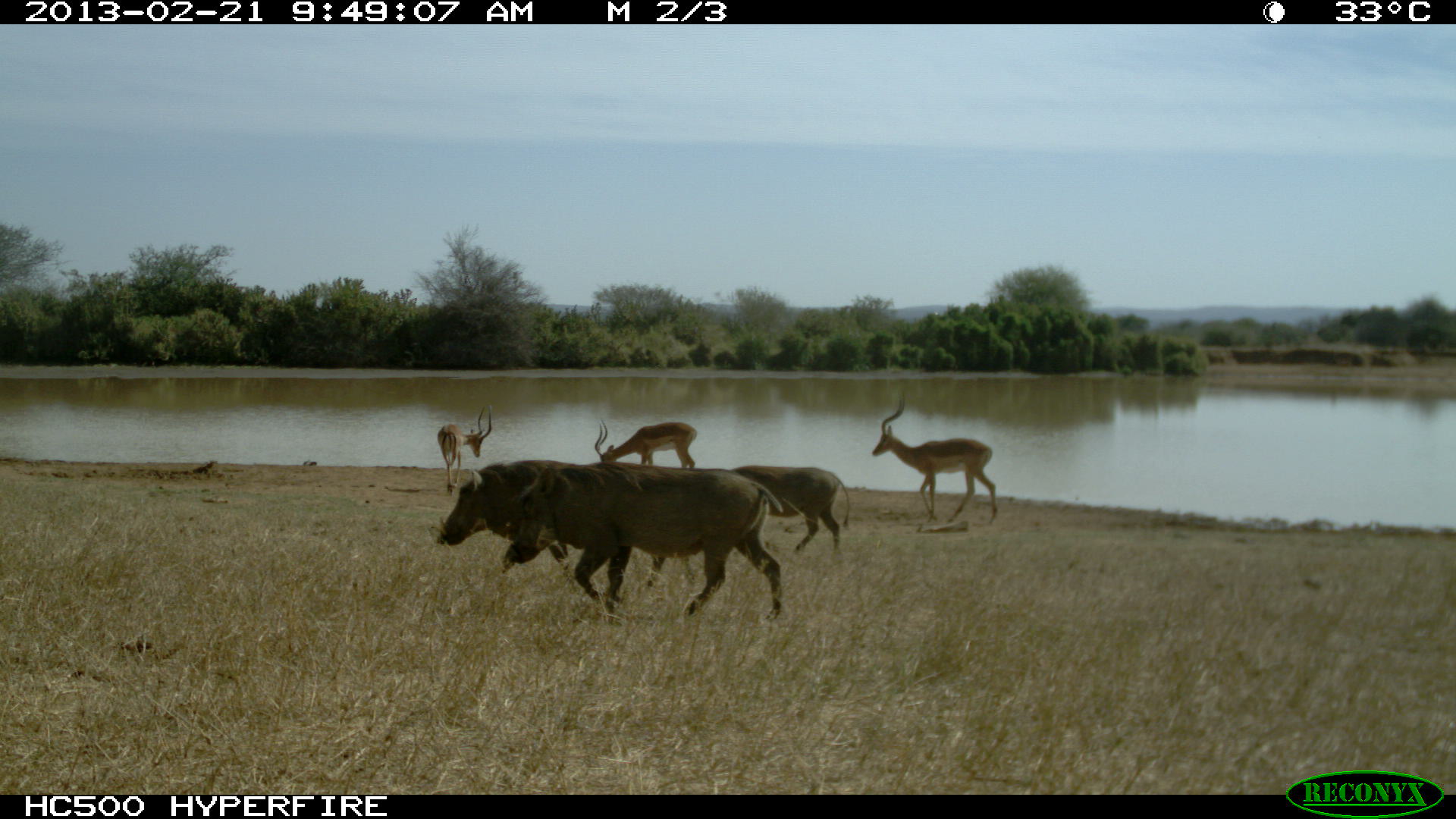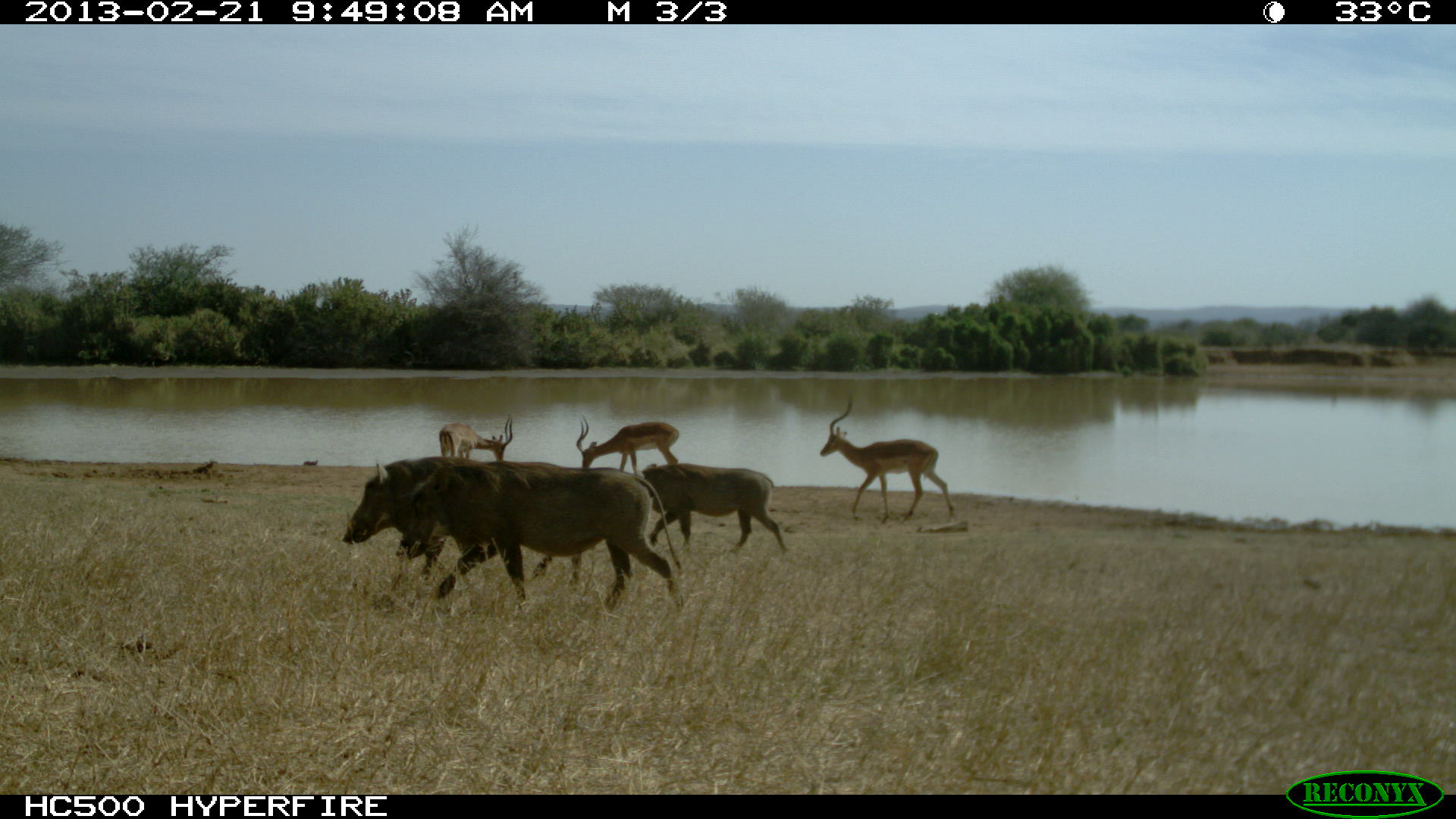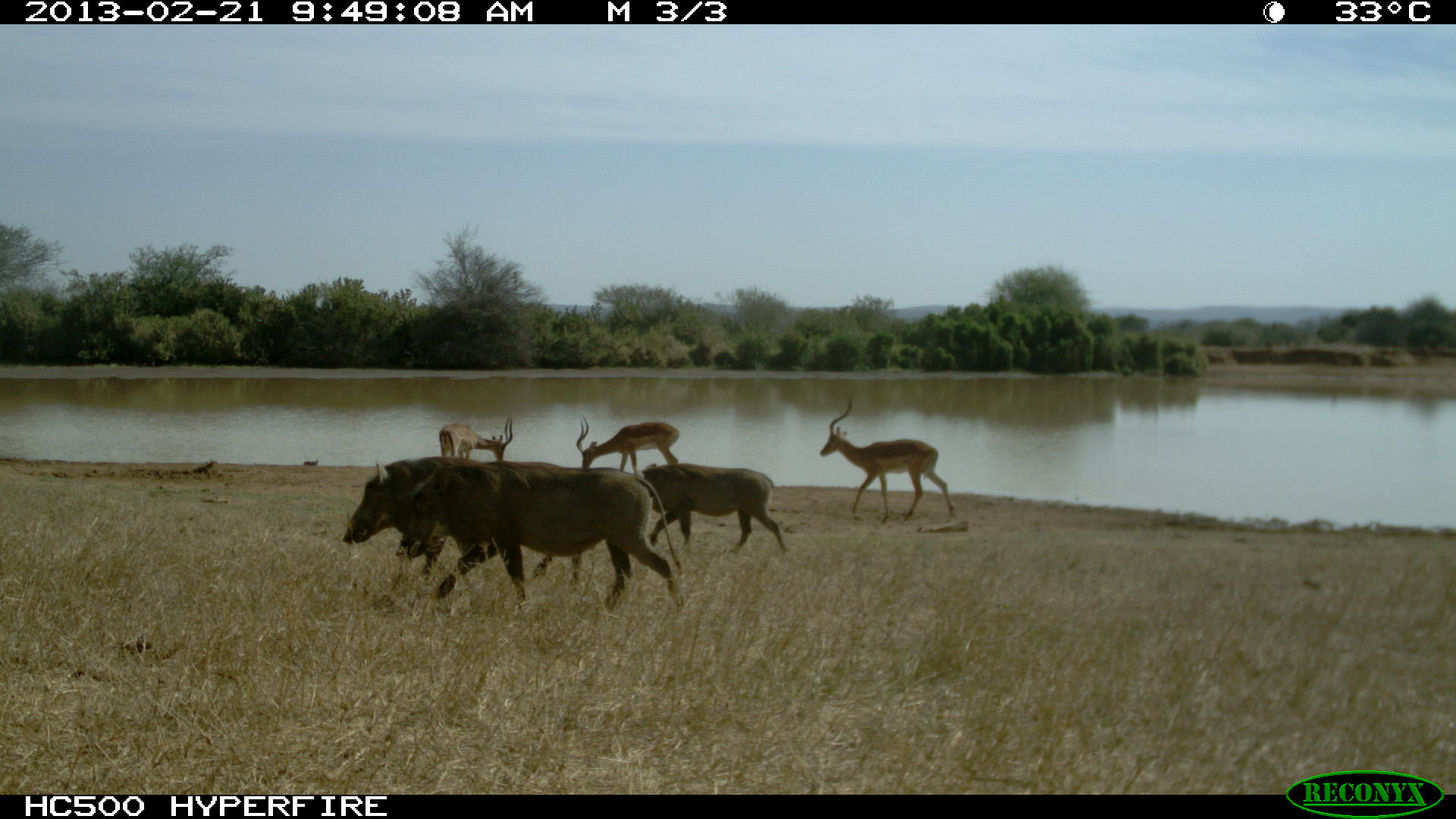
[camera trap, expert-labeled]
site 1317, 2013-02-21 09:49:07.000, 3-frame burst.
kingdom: Animalia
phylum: Chordata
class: Mammalia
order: Artiodactyla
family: Suidae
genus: Phacochoerus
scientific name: Phacochoerus africanus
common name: common warthog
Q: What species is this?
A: Phacochoerus africanus (common warthog).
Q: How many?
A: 3.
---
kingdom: Animalia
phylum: Chordata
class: Mammalia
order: Artiodactyla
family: Bovidae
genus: Aepyceros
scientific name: Aepyceros melampus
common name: impala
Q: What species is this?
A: Aepyceros melampus (impala).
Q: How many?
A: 3.